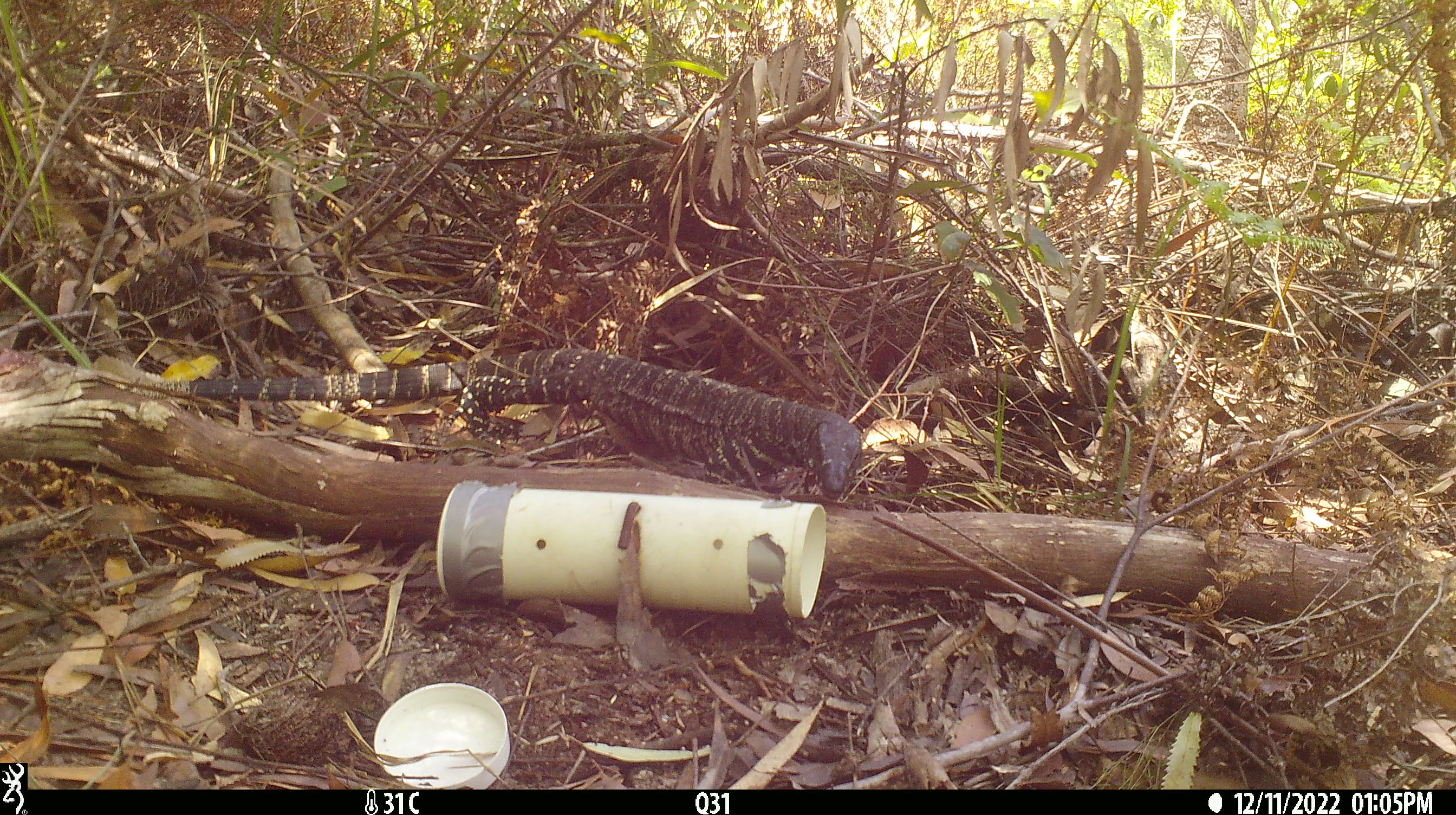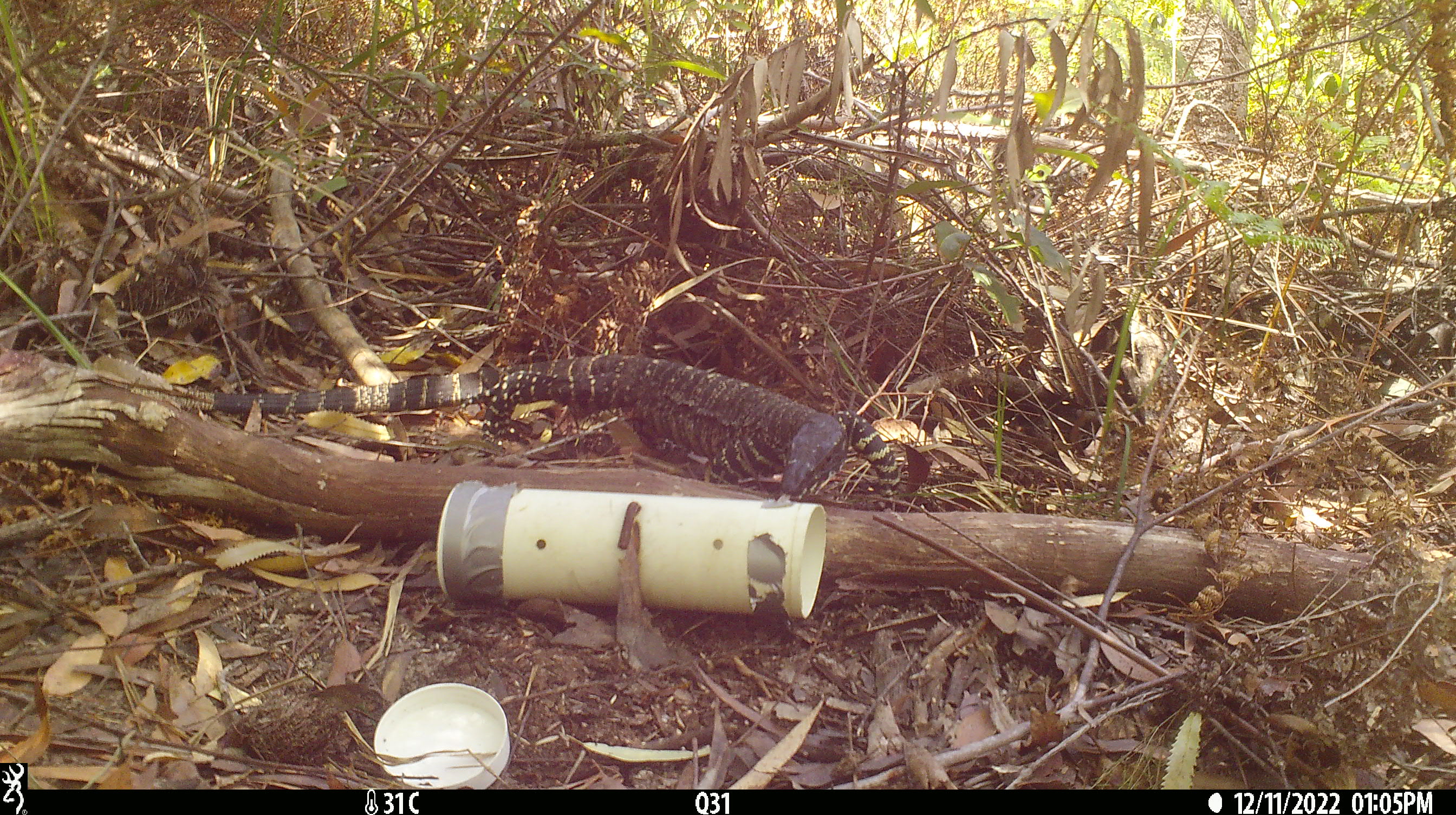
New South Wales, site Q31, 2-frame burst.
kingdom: Animalia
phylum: Chordata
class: Reptilia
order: Squamata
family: Varanidae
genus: Varanus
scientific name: Varanus varius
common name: lace monitor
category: goanna